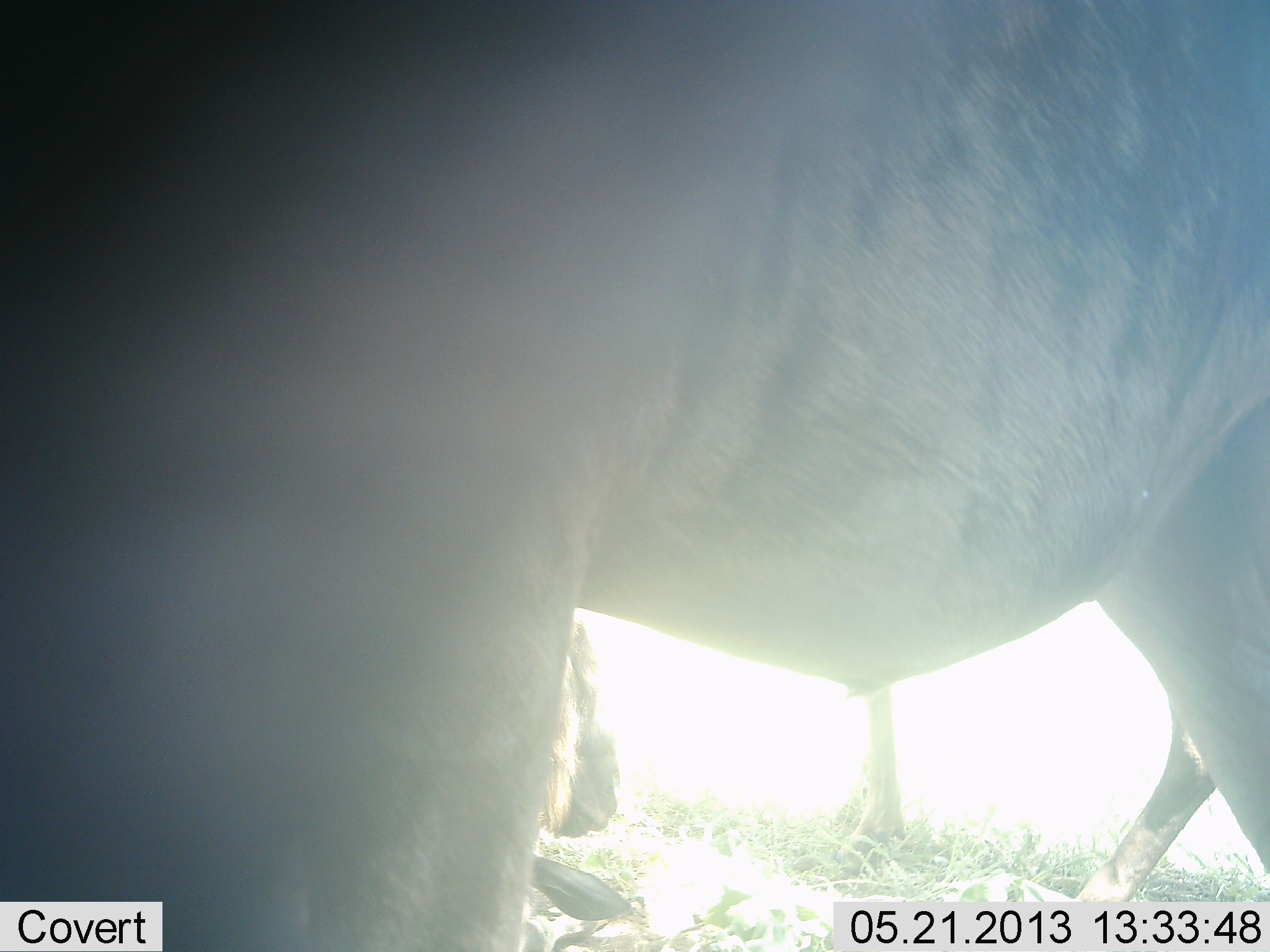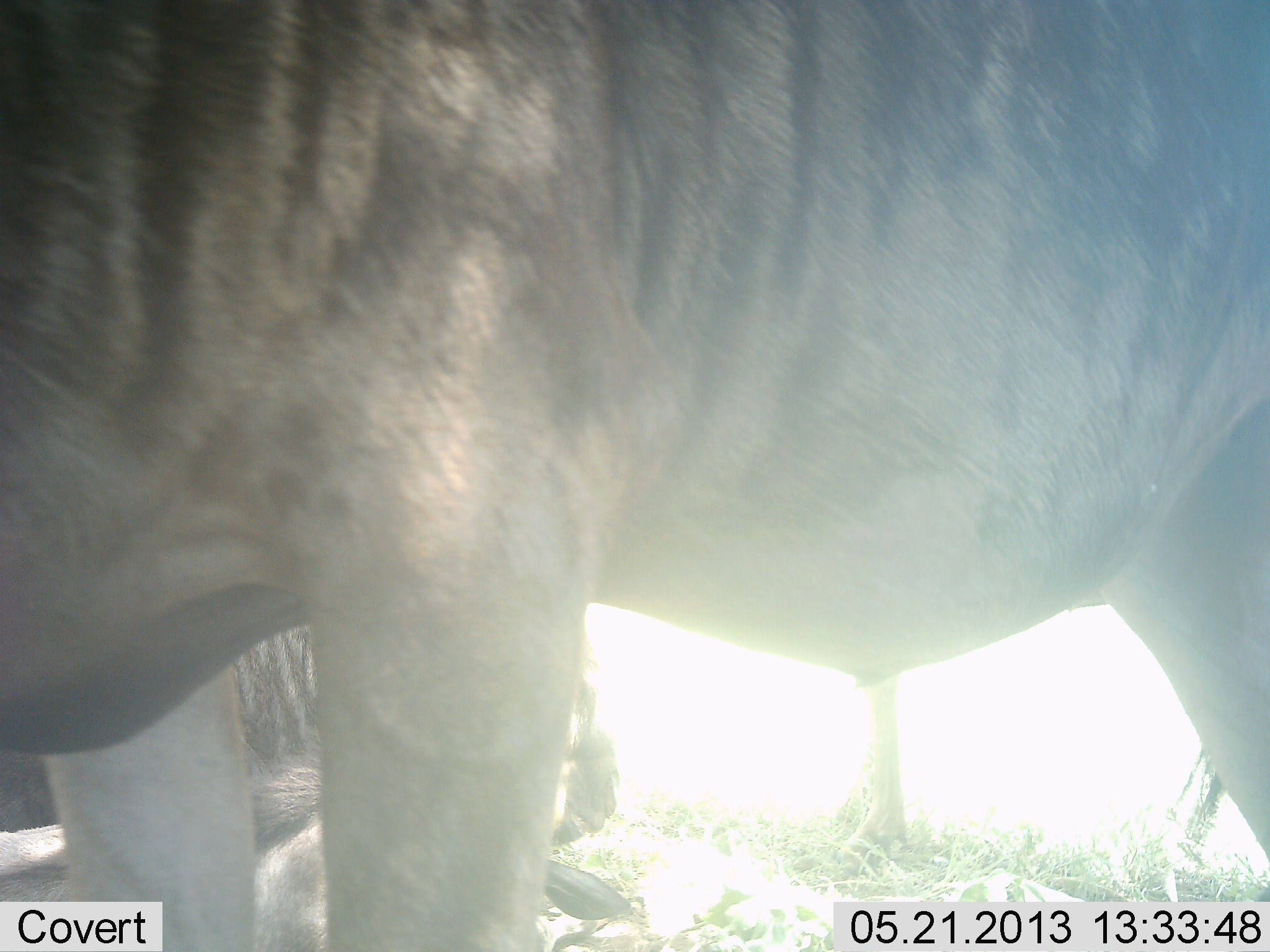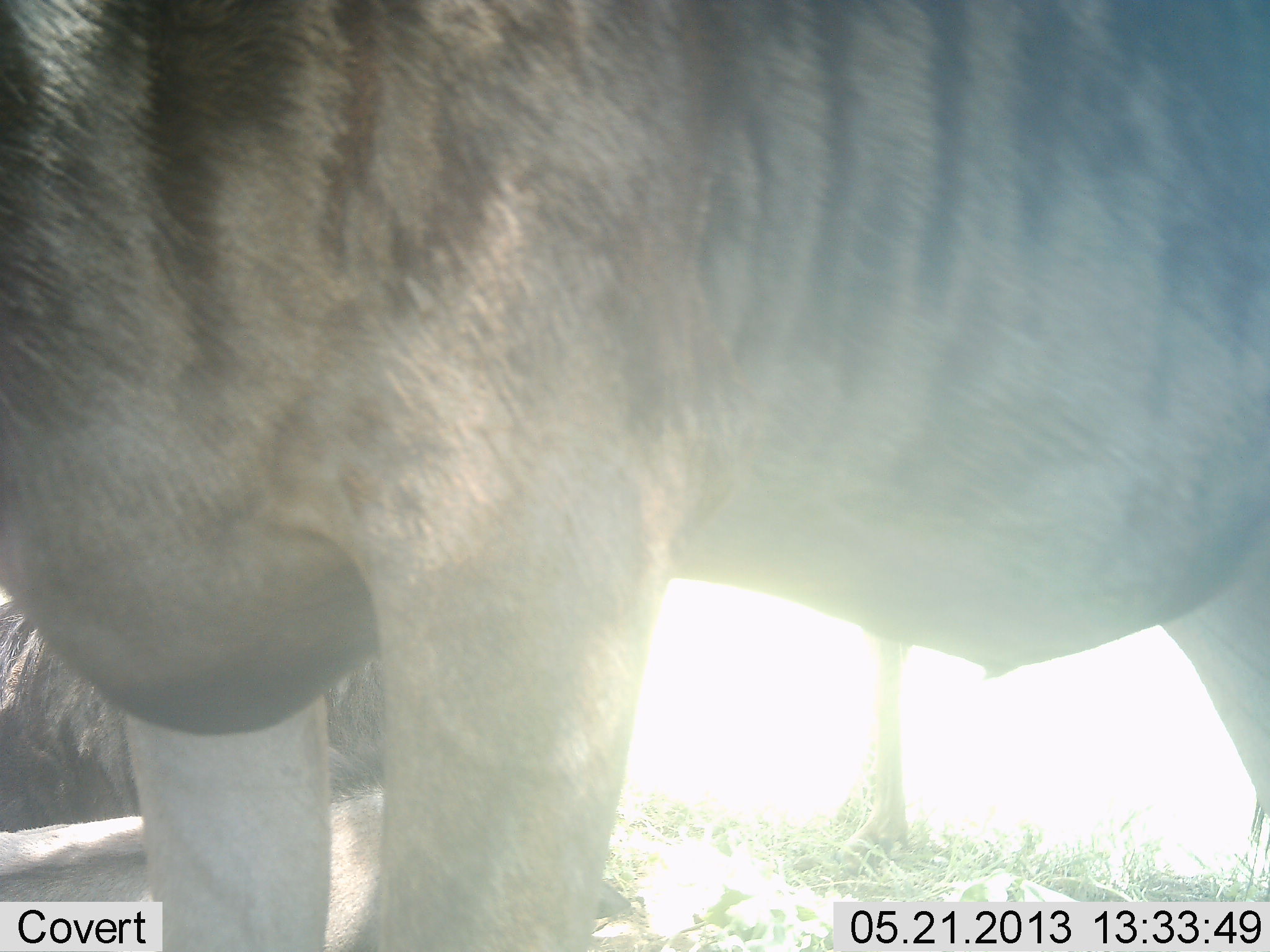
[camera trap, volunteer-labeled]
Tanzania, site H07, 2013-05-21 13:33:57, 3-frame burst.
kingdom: Animalia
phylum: Chordata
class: Mammalia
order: Artiodactyla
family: Bovidae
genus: Connochaetes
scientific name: Connochaetes taurinus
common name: blue wildebeest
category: wildebeest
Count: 3.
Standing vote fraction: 90%.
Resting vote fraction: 40%.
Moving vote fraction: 0%.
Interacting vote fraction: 0%.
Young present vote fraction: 10%.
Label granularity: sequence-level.